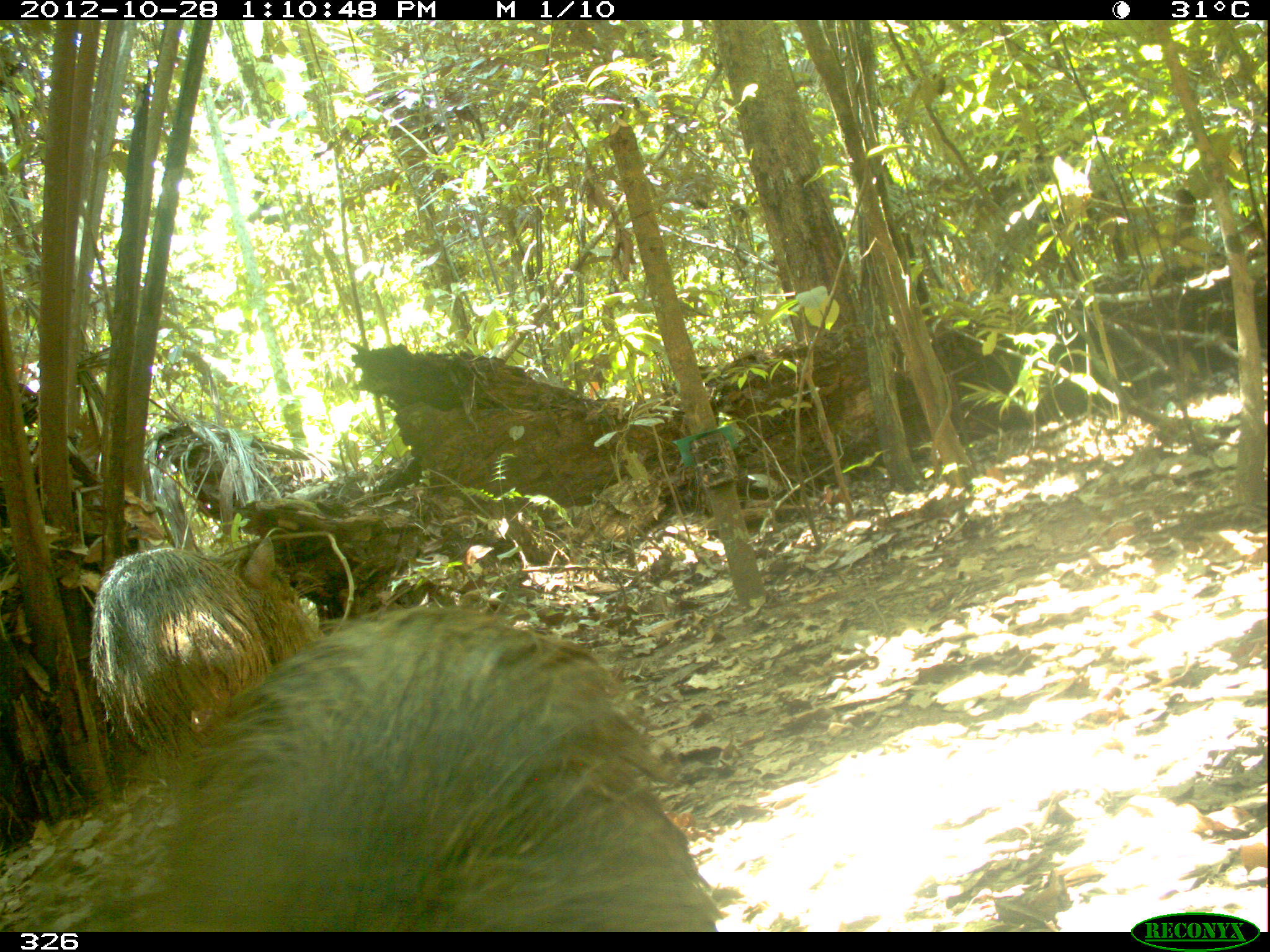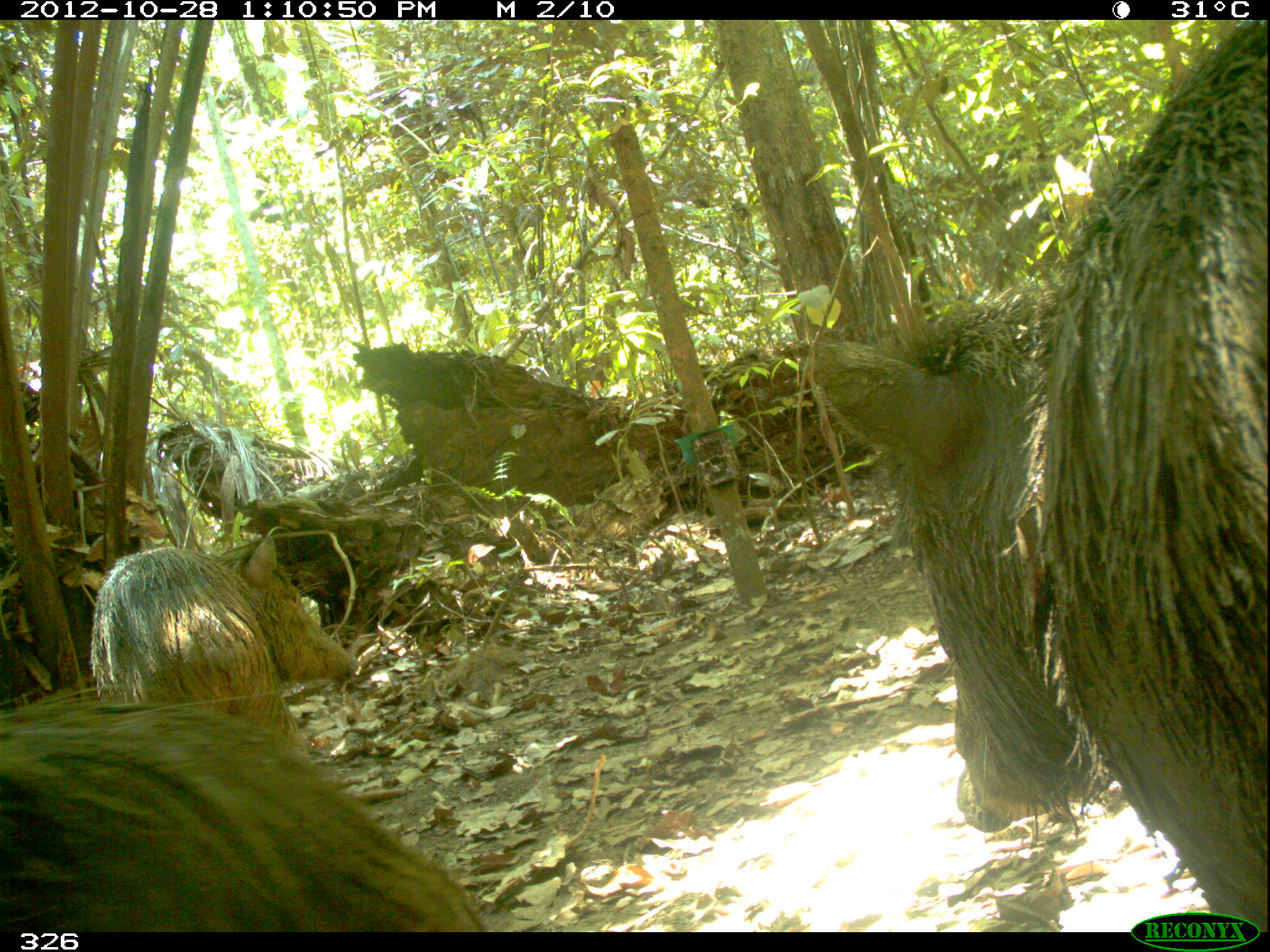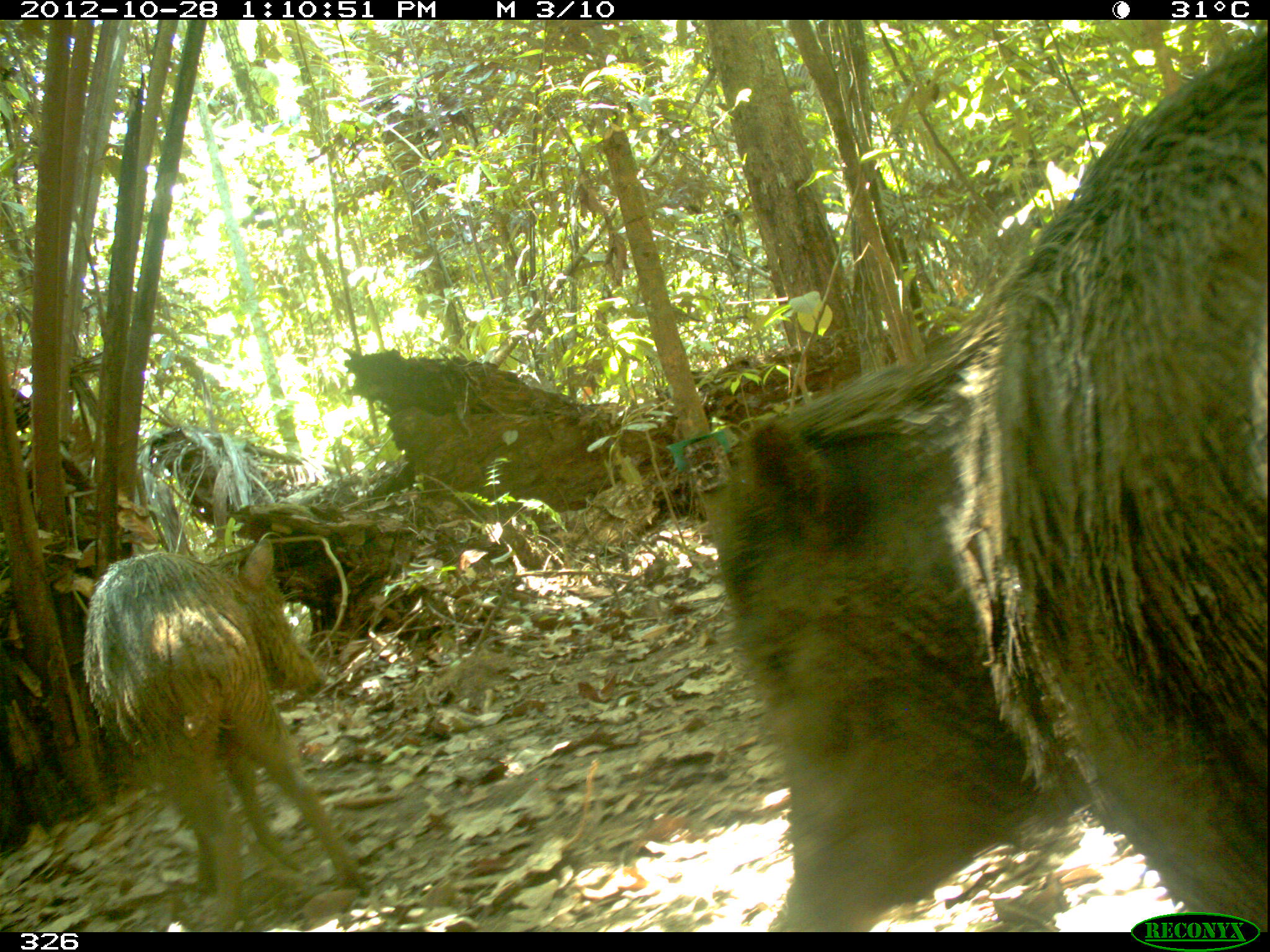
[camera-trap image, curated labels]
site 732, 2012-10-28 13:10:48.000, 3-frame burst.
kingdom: Animalia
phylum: Chordata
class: Mammalia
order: Artiodactyla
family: Tayassuidae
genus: Tayassu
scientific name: Tayassu pecari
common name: white-lipped peccary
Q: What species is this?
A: Tayassu pecari (white-lipped peccary).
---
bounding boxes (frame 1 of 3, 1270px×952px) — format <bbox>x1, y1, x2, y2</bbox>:
tayassu pecari: <bbox>104, 604, 723, 932</bbox>; <bbox>90, 533, 319, 757</bbox>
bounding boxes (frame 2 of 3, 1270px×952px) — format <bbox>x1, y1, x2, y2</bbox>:
tayassu pecari: <bbox>802, 19, 1267, 931</bbox>; <bbox>0, 687, 487, 932</bbox>; <bbox>90, 534, 358, 757</bbox>